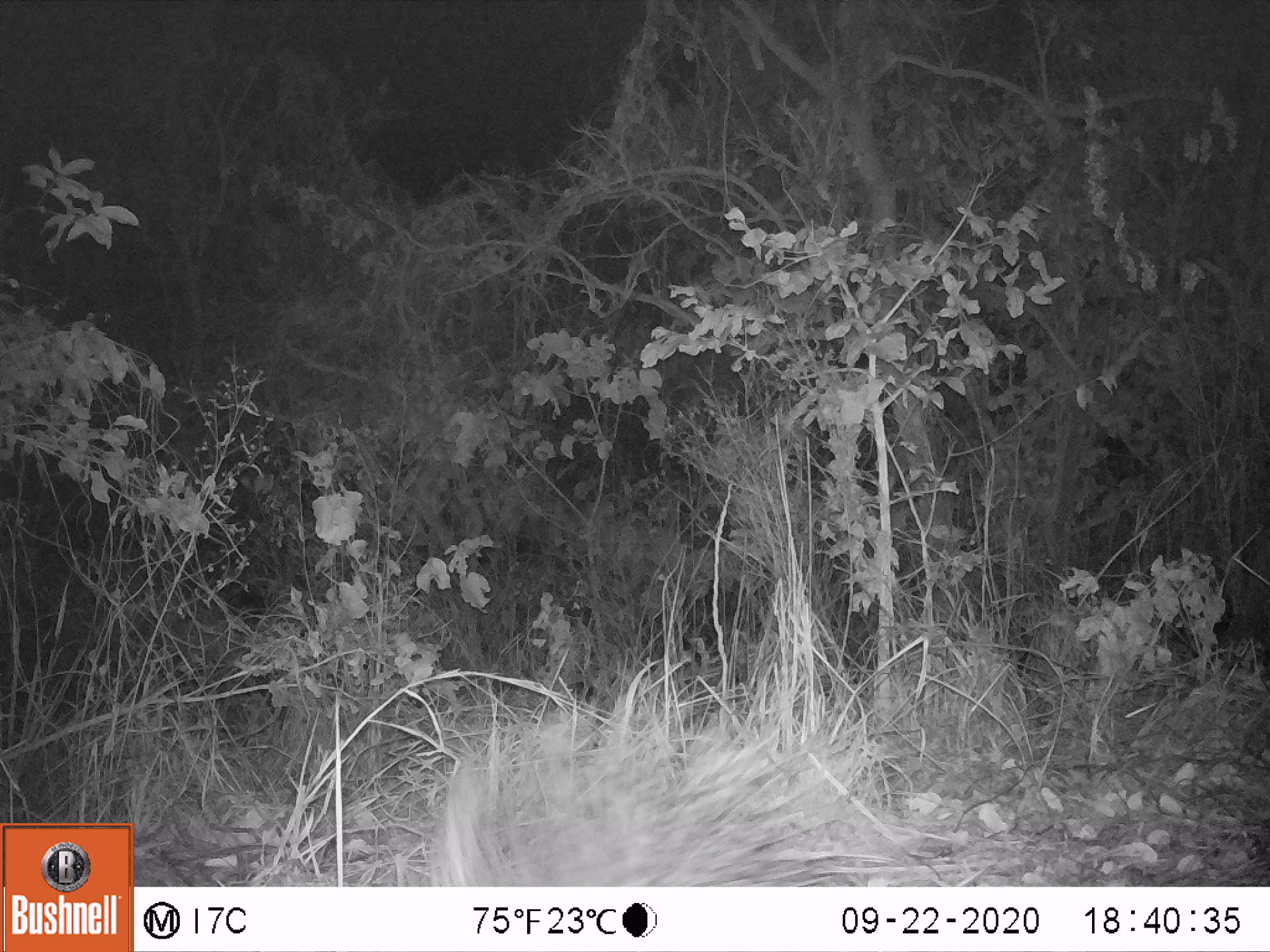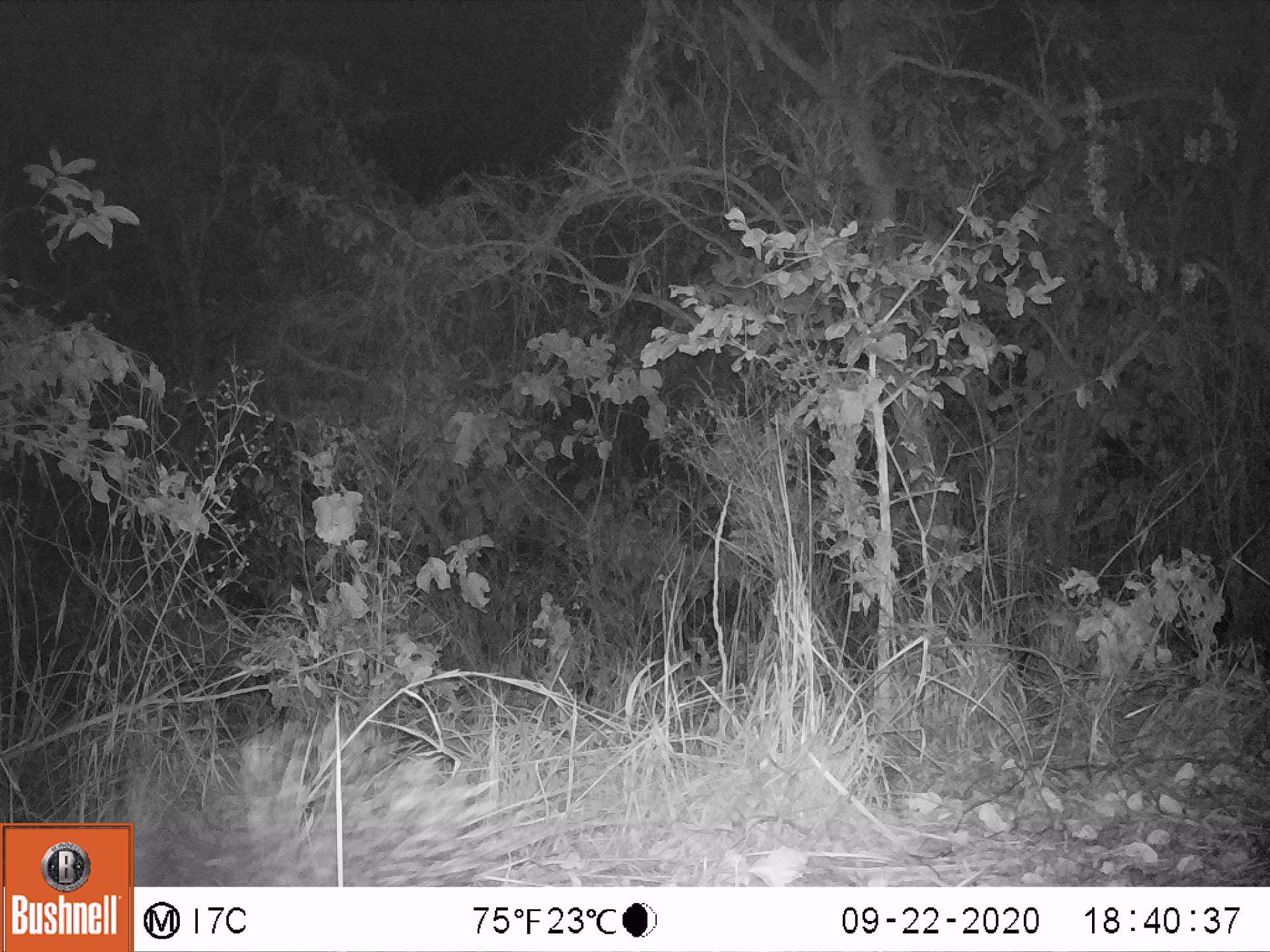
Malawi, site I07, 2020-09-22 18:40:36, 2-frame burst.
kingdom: Animalia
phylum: Chordata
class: Mammalia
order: Rodentia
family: Hystricidae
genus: Hystrix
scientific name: Hystrix africaeaustralis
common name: cape porcupine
Cape porcupine (Hystrix africaeaustralis), count 1.